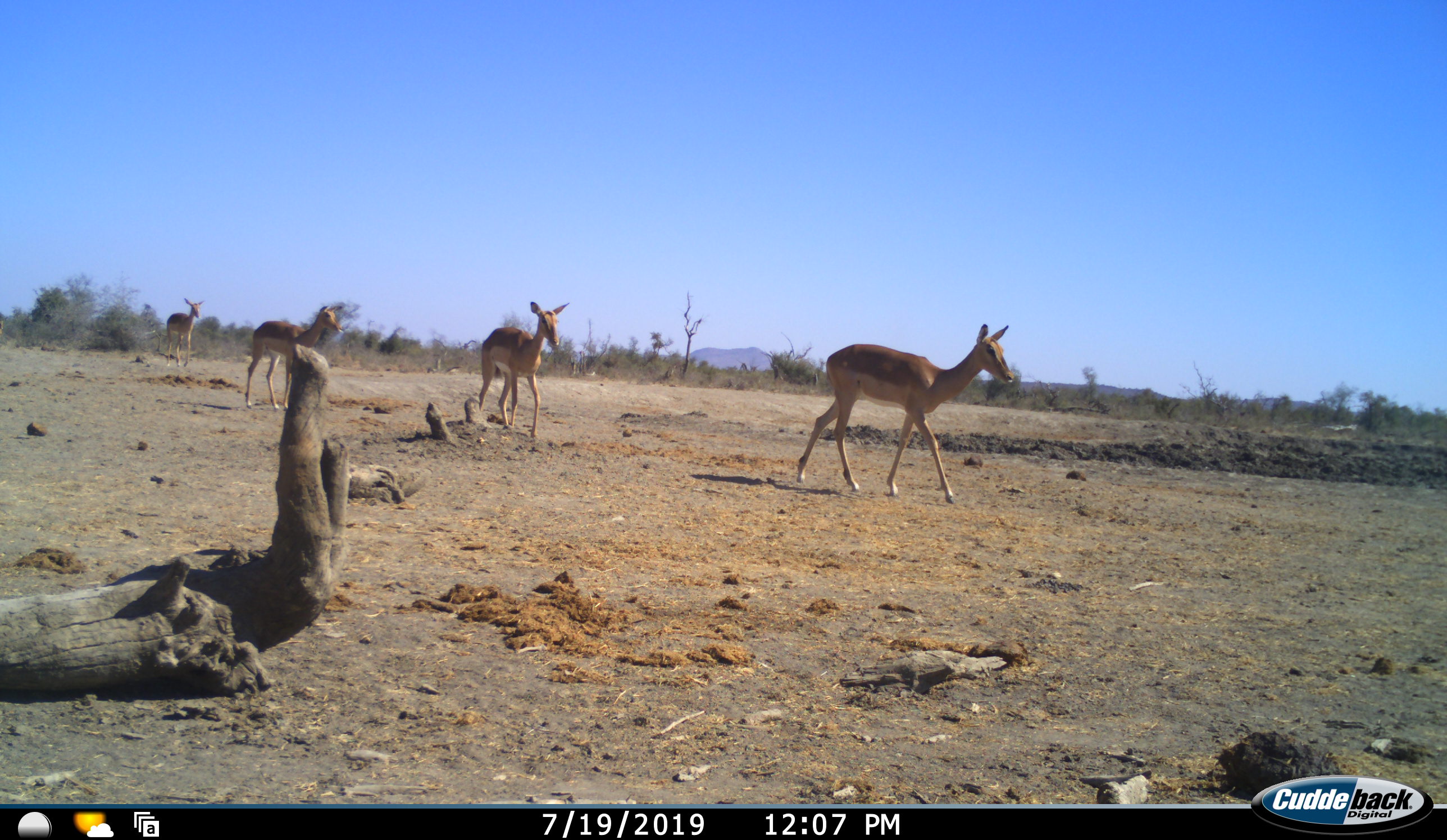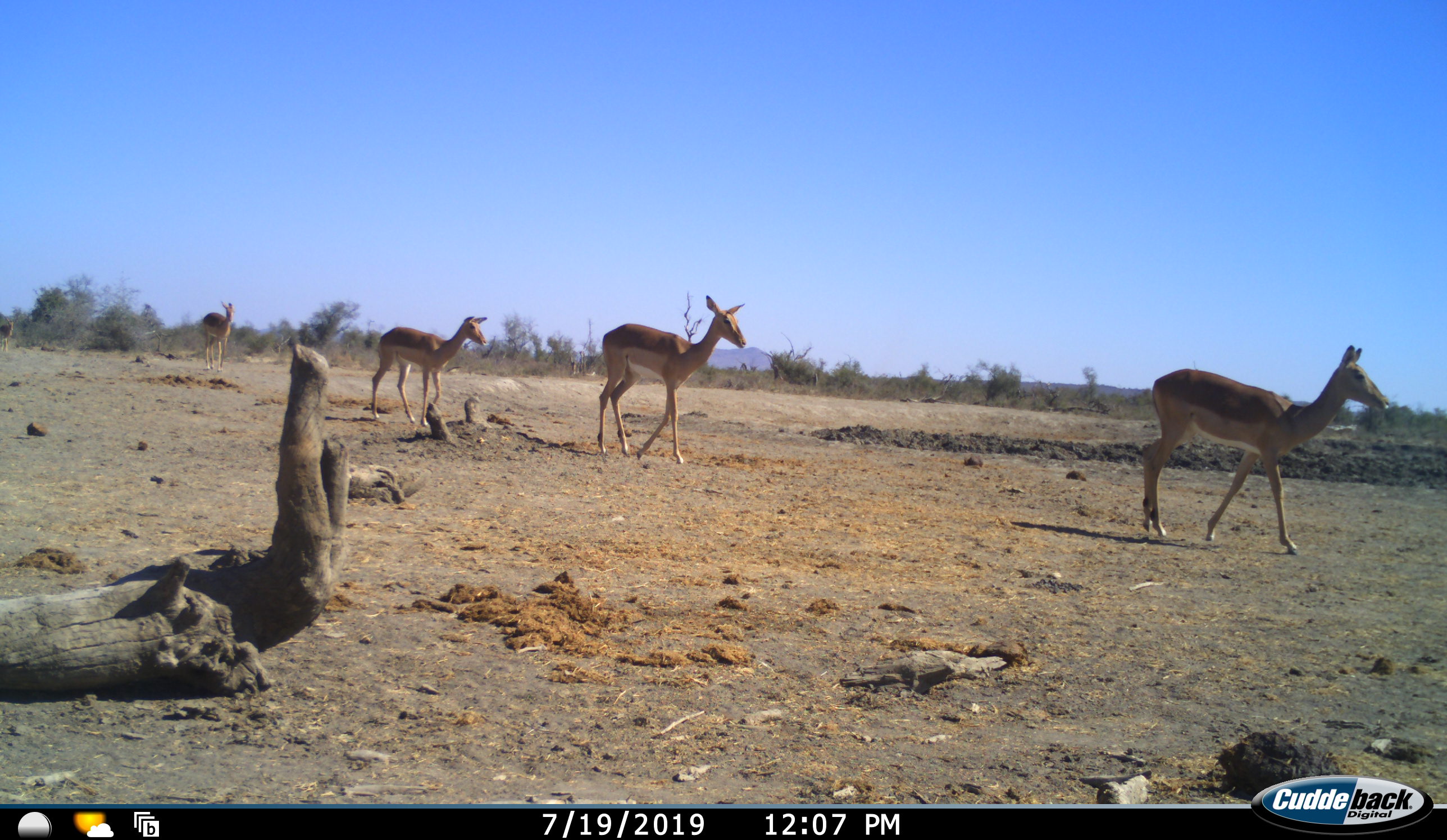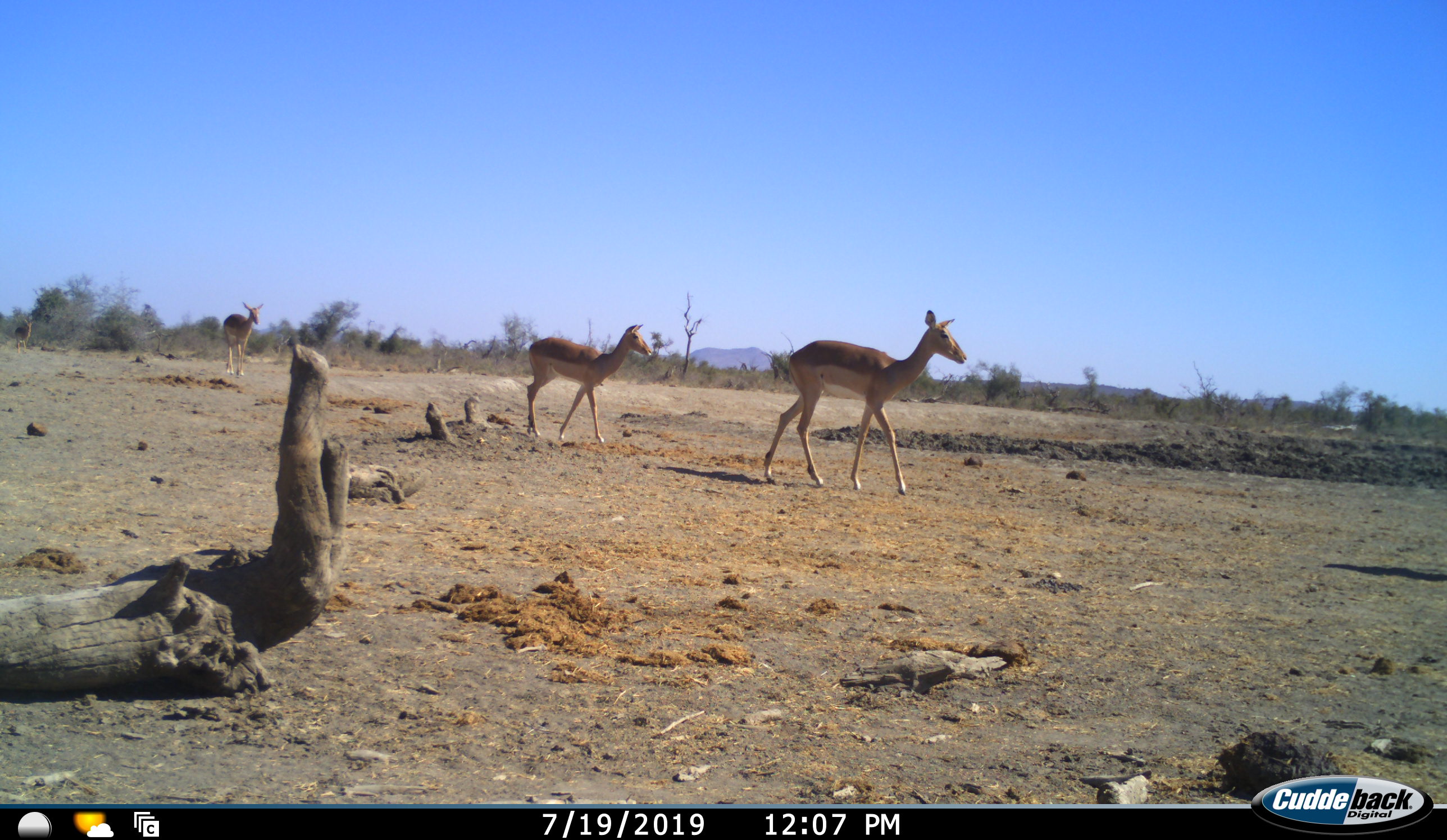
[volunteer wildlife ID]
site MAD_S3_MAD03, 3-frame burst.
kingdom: Animalia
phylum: Chordata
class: Mammalia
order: Artiodactyla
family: Bovidae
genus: Aepyceros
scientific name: Aepyceros melampus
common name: impala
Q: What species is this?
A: Impala (Aepyceros melampus).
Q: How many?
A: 5.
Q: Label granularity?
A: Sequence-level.